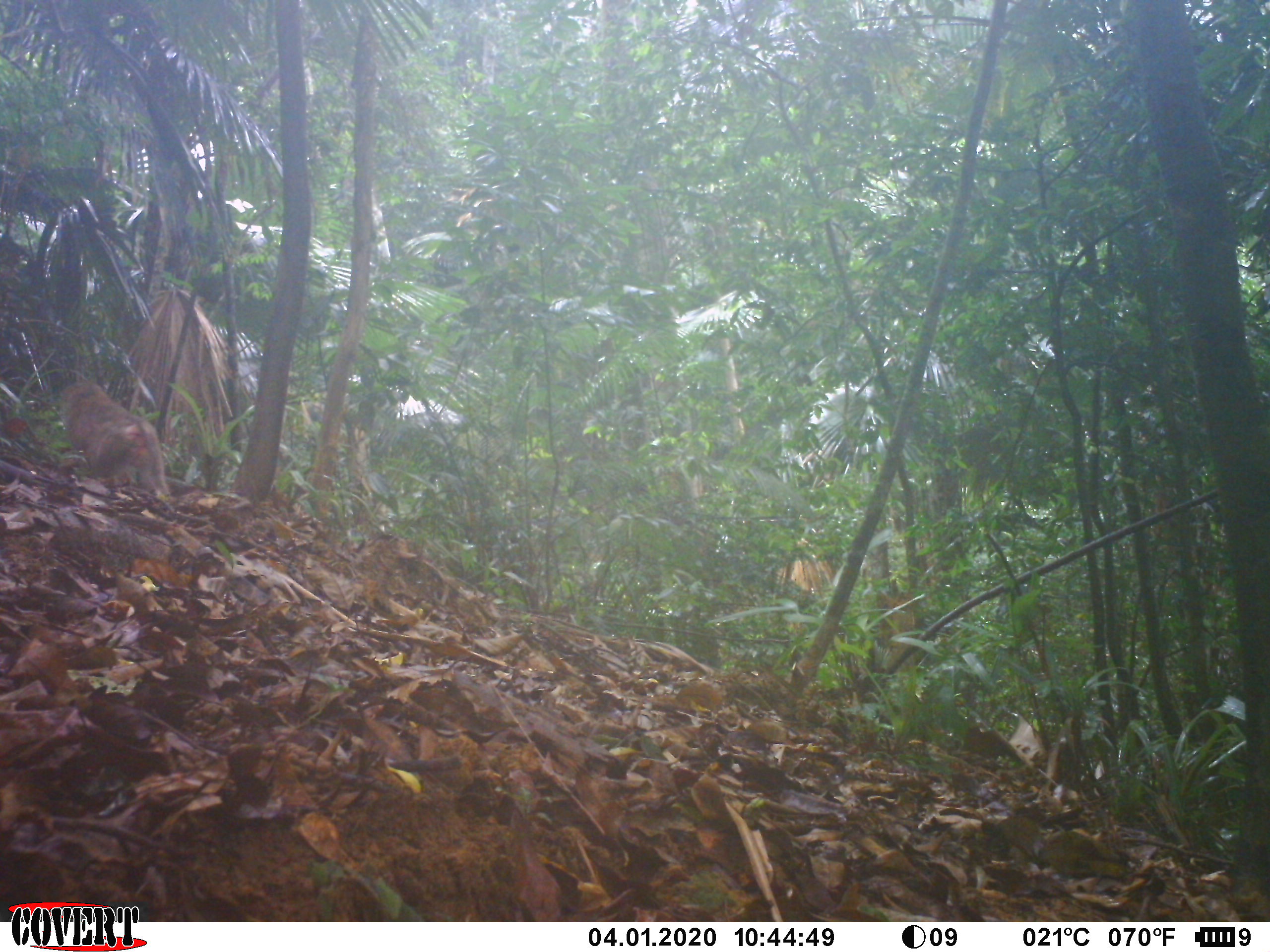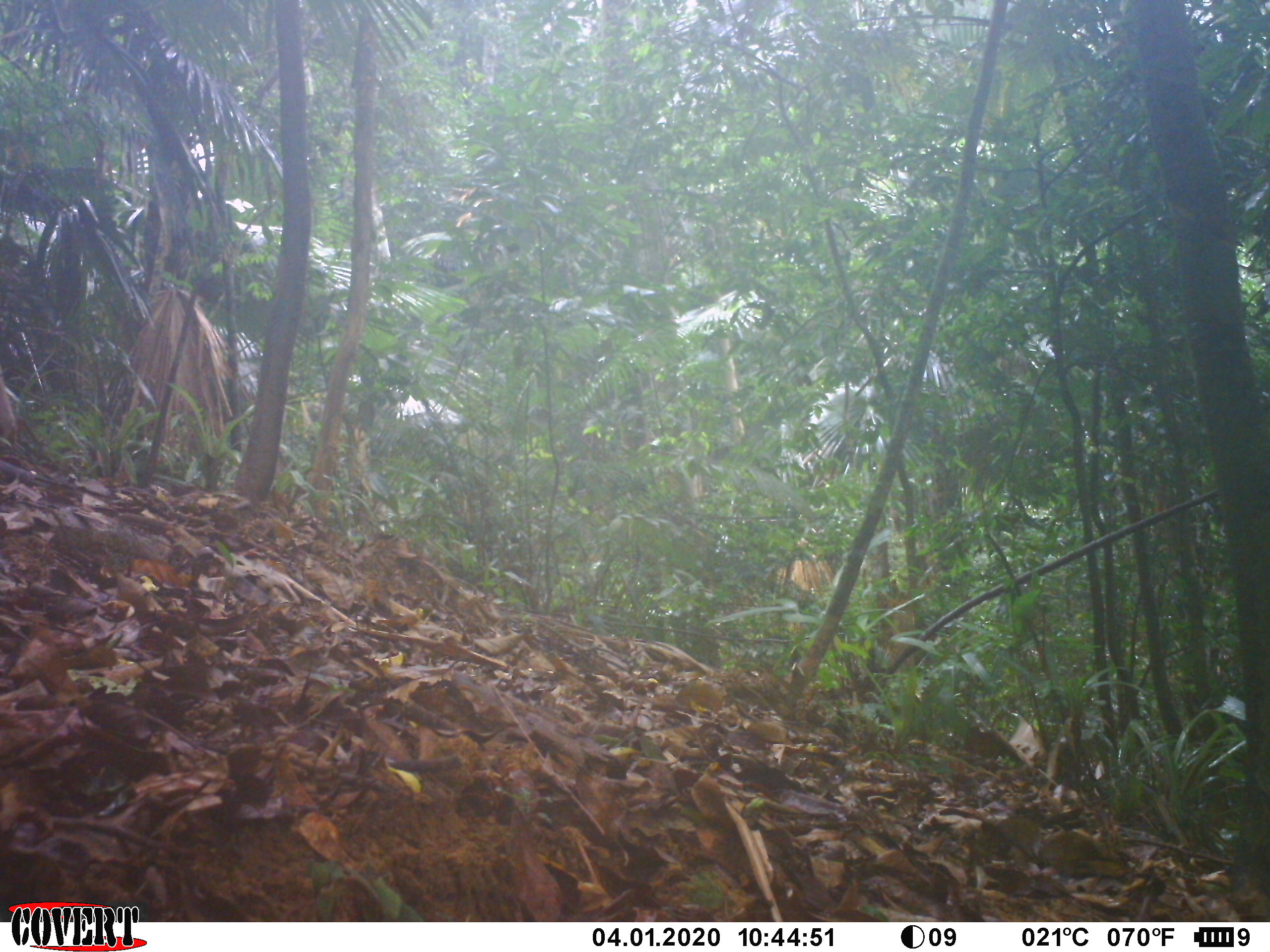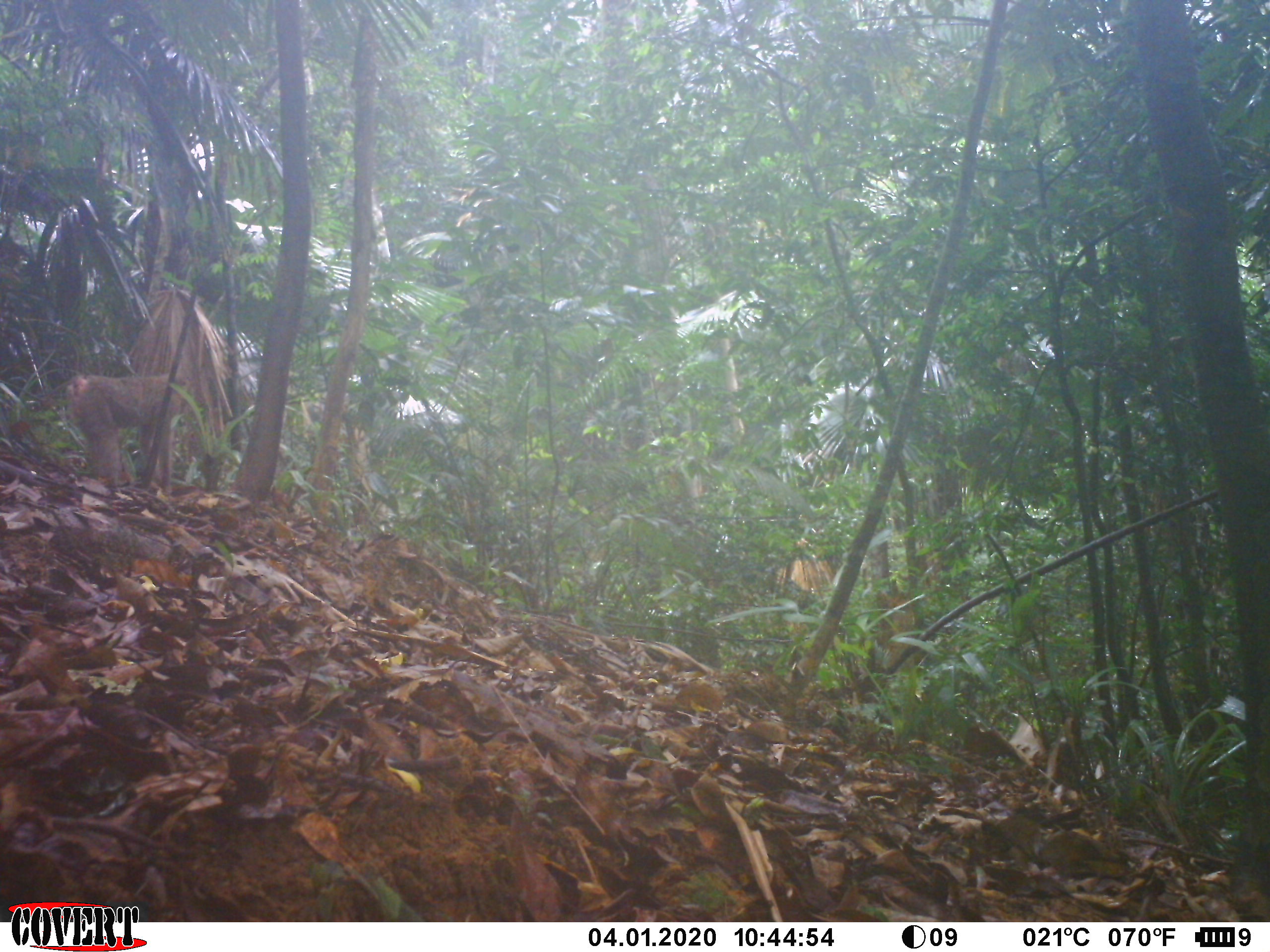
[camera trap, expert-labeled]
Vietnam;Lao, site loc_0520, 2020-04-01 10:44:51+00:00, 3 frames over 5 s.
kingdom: Animalia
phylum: Chordata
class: Mammalia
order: Primates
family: Cercopithecidae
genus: Macaca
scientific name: Macaca nemestrina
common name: pig-tailed macaque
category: pig tailed macaque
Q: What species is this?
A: Pig tailed macaque (pig-tailed macaque) (Macaca nemestrina).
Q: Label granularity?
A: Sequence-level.